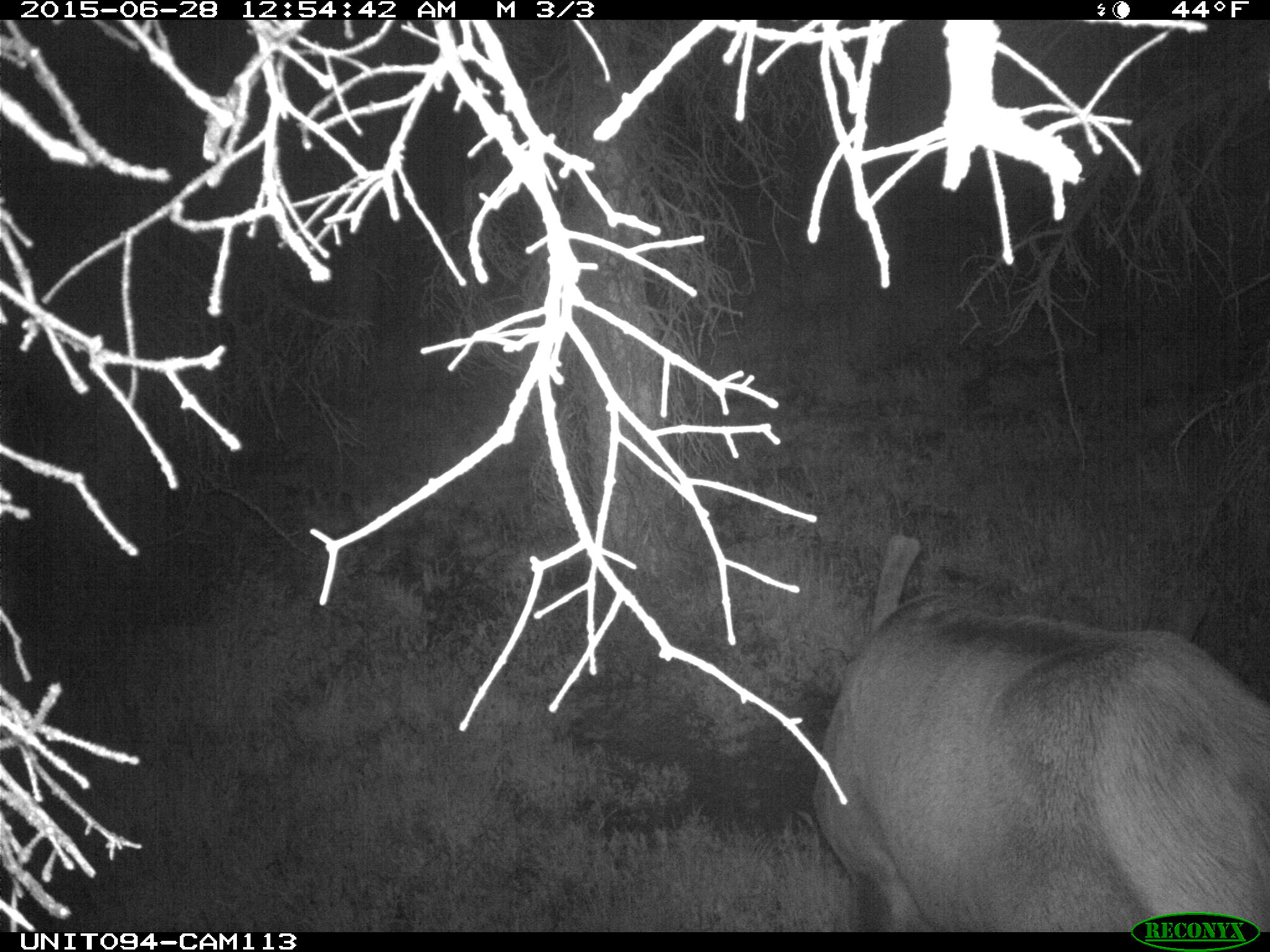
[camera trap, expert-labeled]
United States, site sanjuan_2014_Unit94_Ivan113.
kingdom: Animalia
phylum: Chordata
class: Mammalia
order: Artiodactyla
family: Cervidae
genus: Cervus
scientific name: Cervus elaphus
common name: red deer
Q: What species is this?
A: Cervus elaphus (red deer).